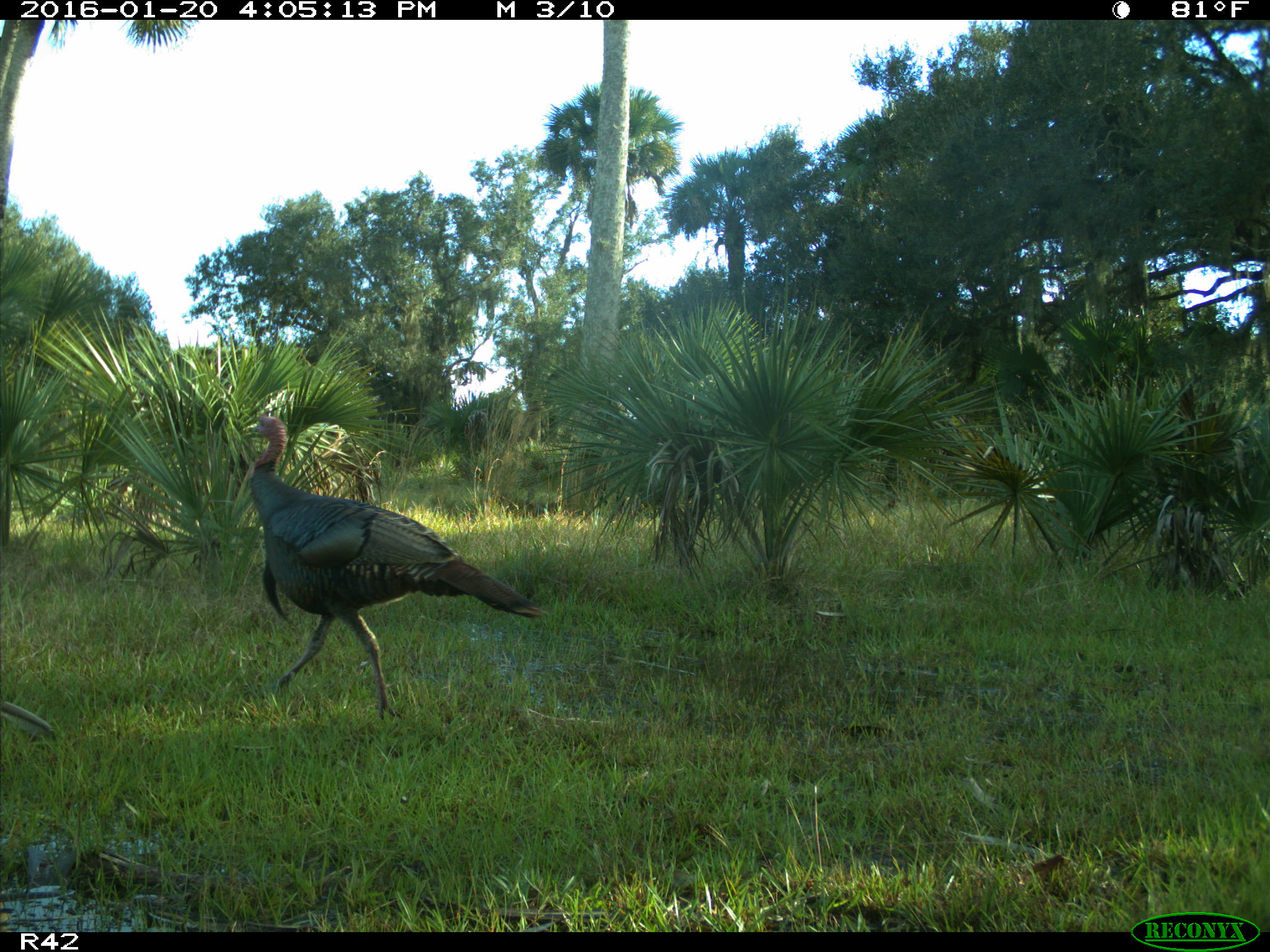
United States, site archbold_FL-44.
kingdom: Animalia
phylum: Chordata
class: Aves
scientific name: Aves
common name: birds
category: unidentified bird